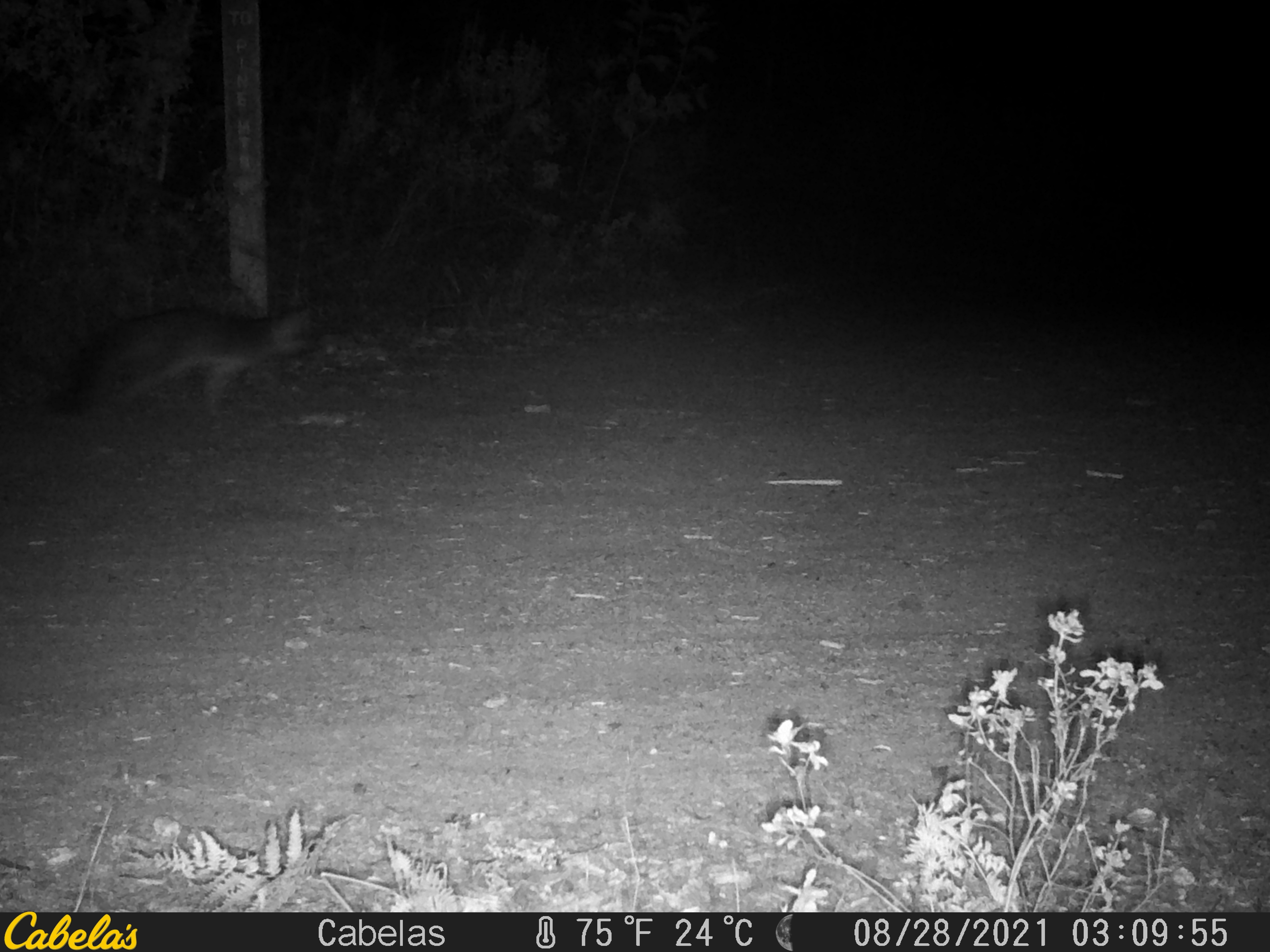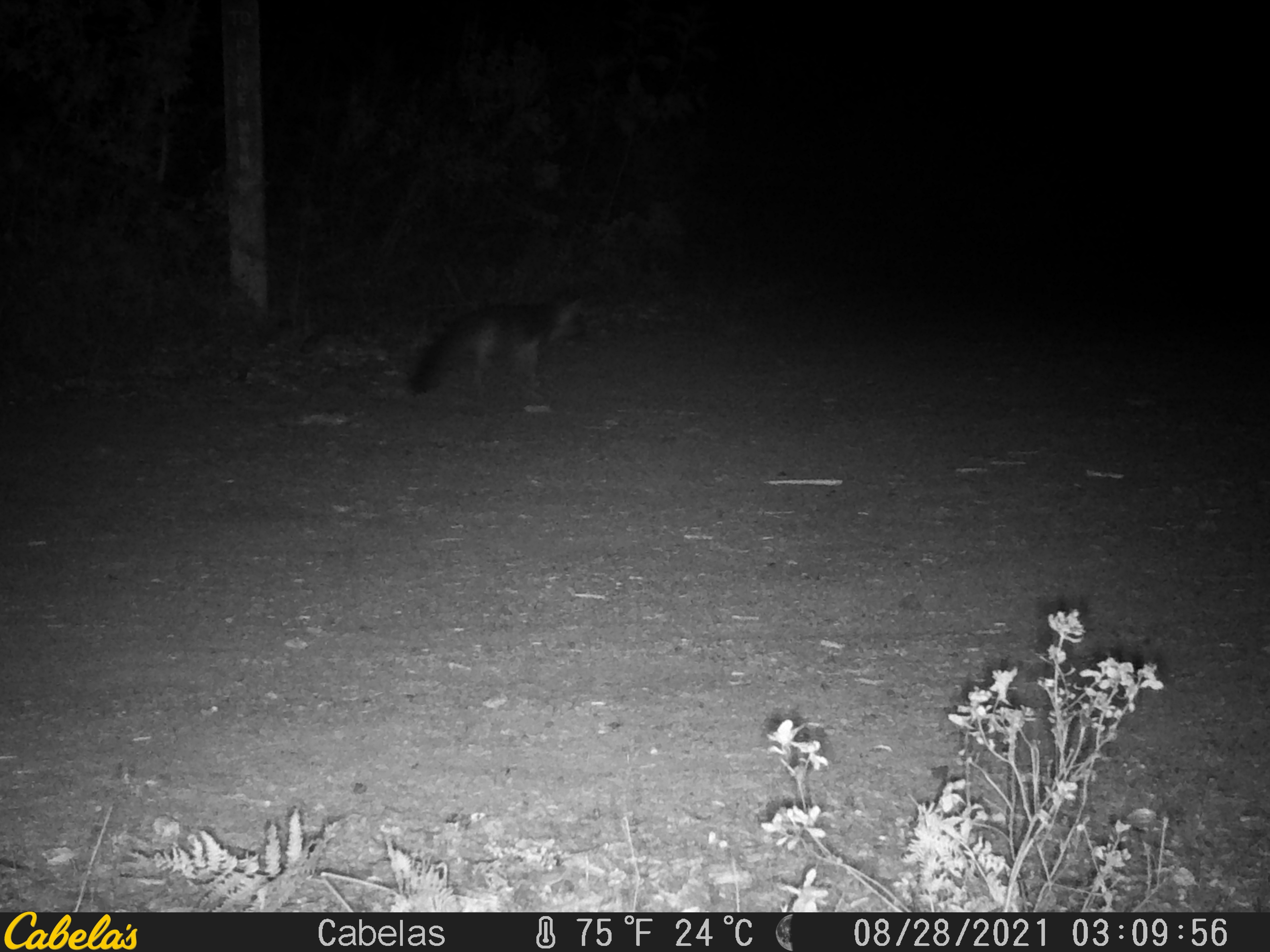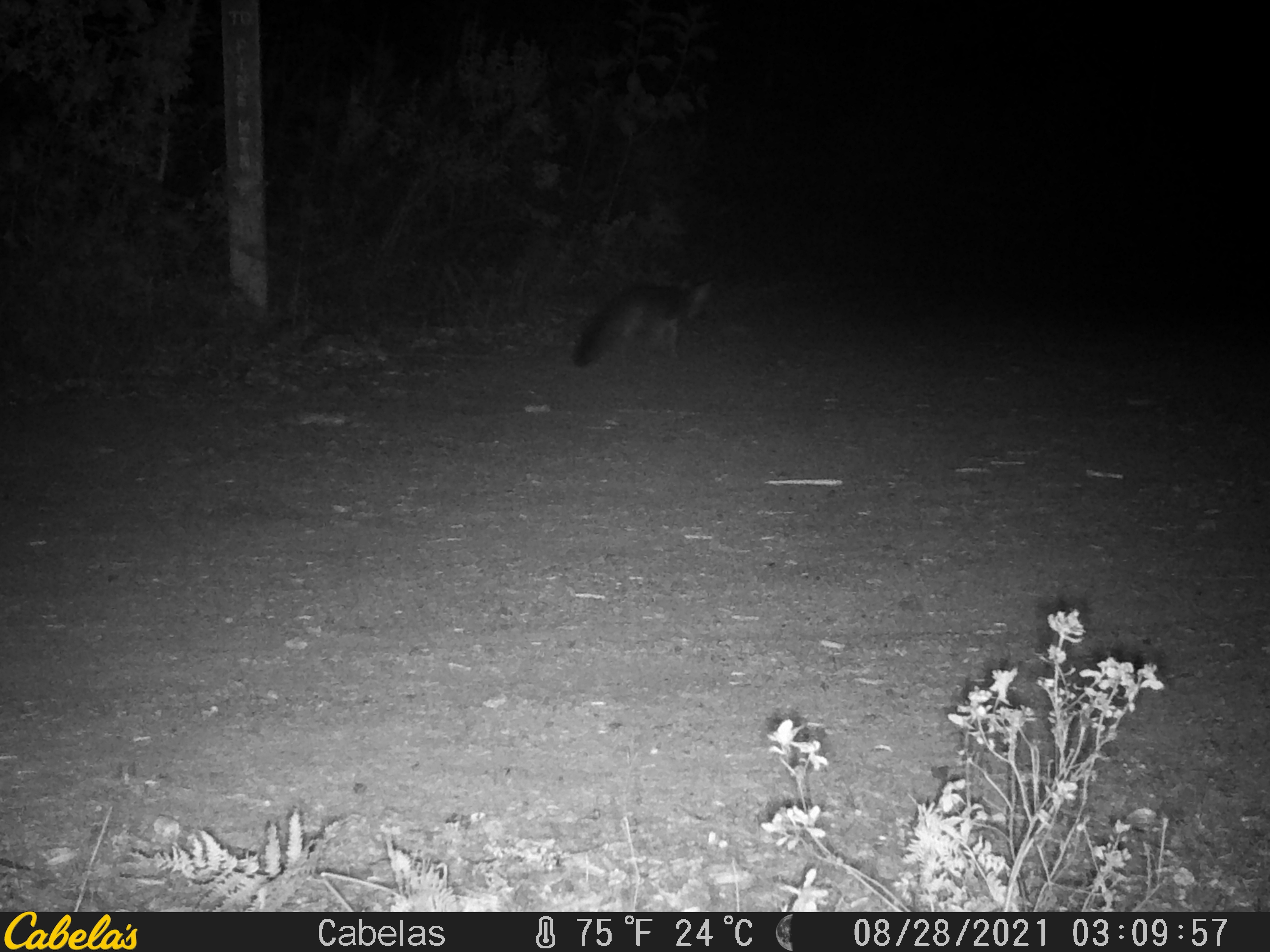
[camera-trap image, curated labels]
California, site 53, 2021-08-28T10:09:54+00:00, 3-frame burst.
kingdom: Animalia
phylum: Chordata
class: Mammalia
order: Carnivora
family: Canidae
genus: Urocyon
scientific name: Urocyon cinereoargenteus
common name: gray fox